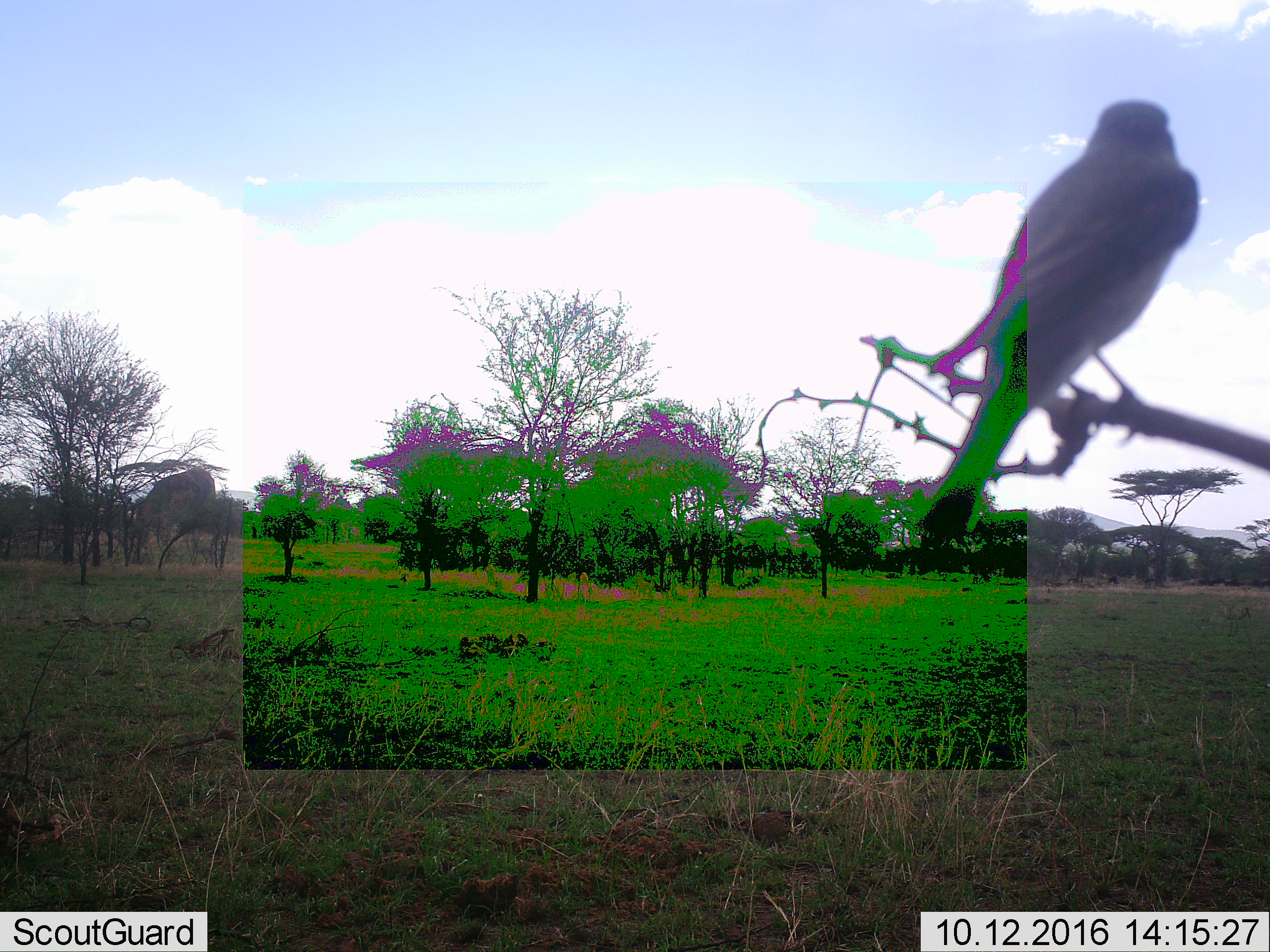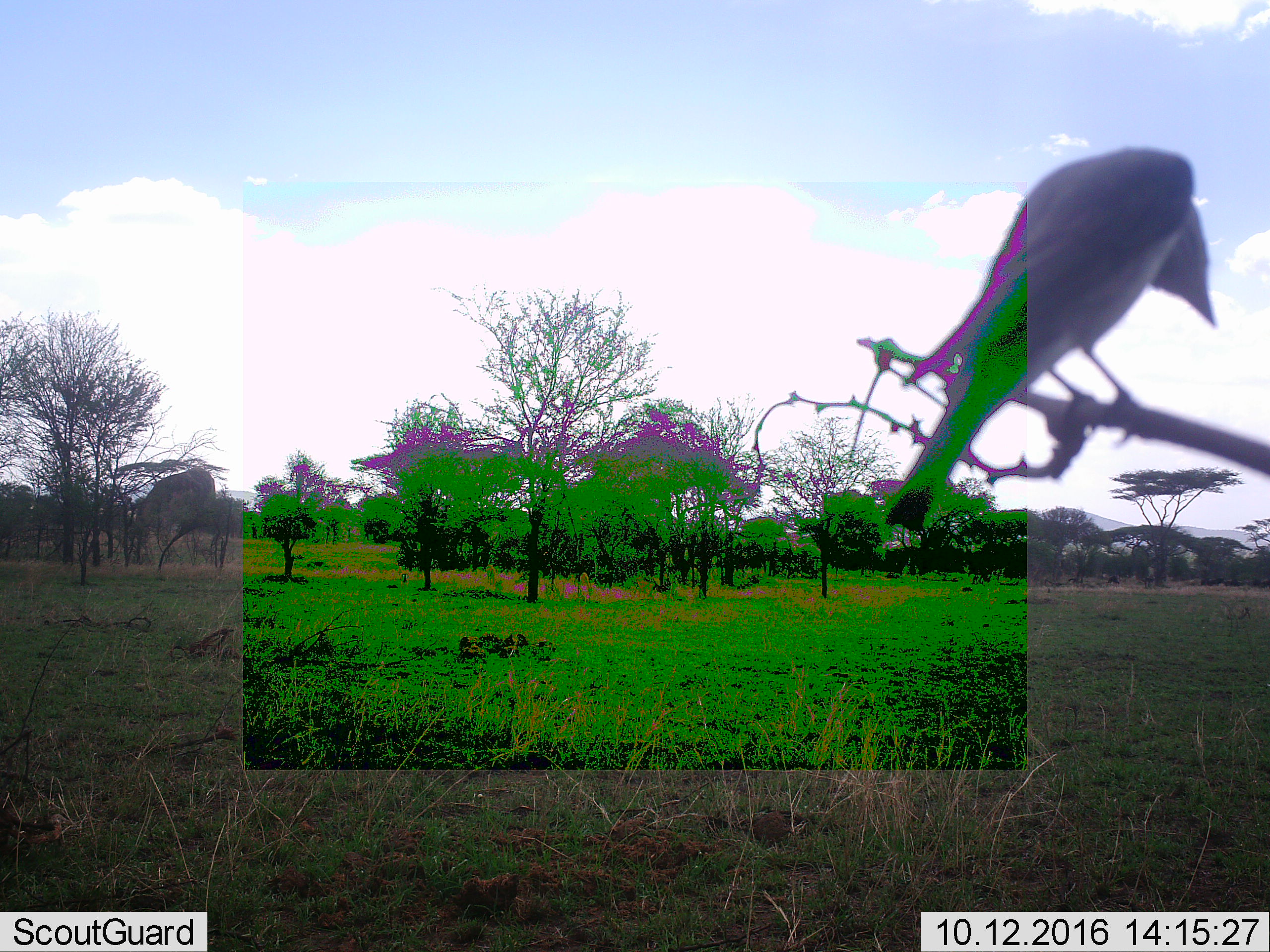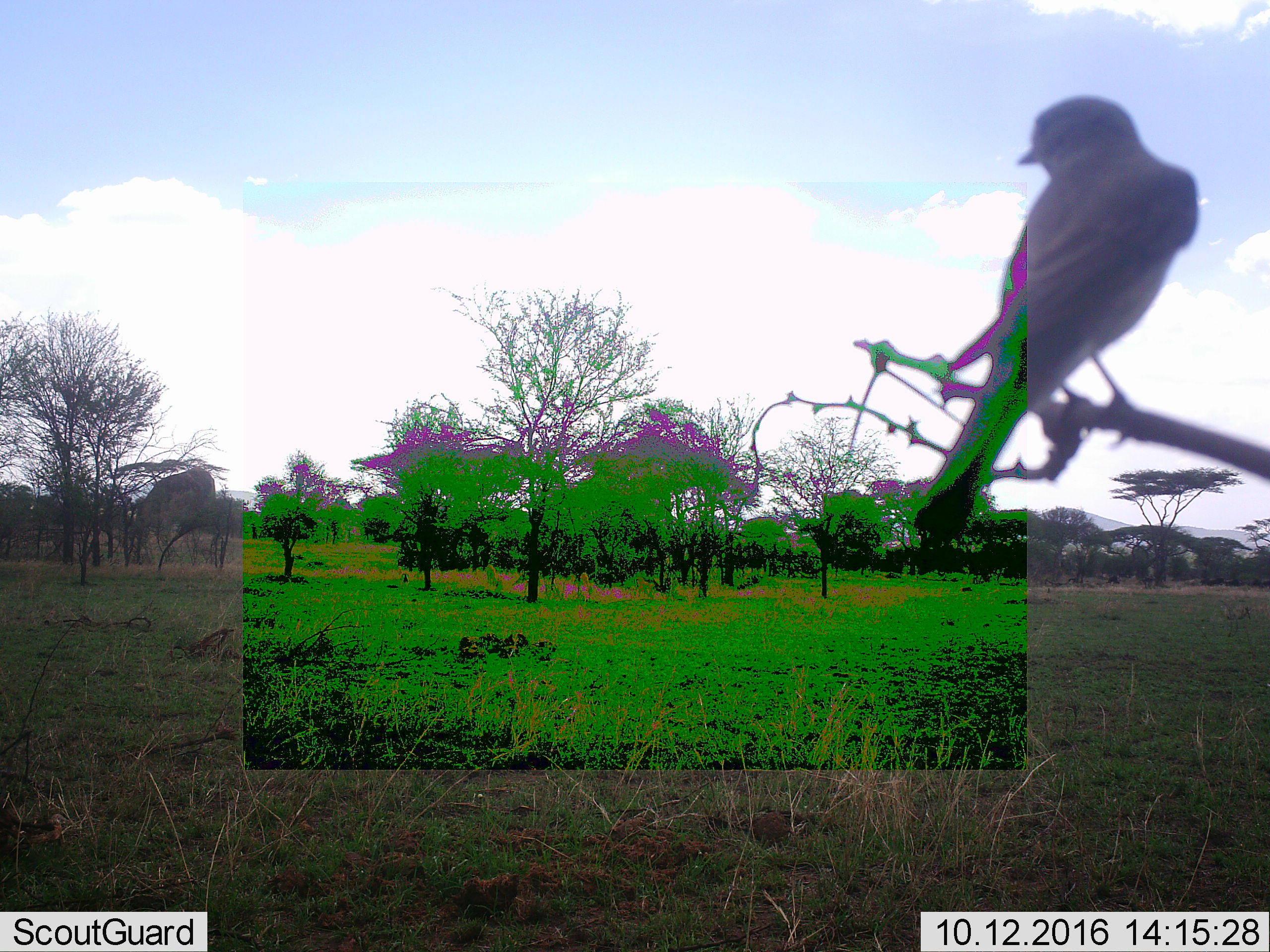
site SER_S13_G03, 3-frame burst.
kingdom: Animalia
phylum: Chordata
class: Aves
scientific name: Aves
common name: bird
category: birdother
Birdother (bird) (Aves), count 1. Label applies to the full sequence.